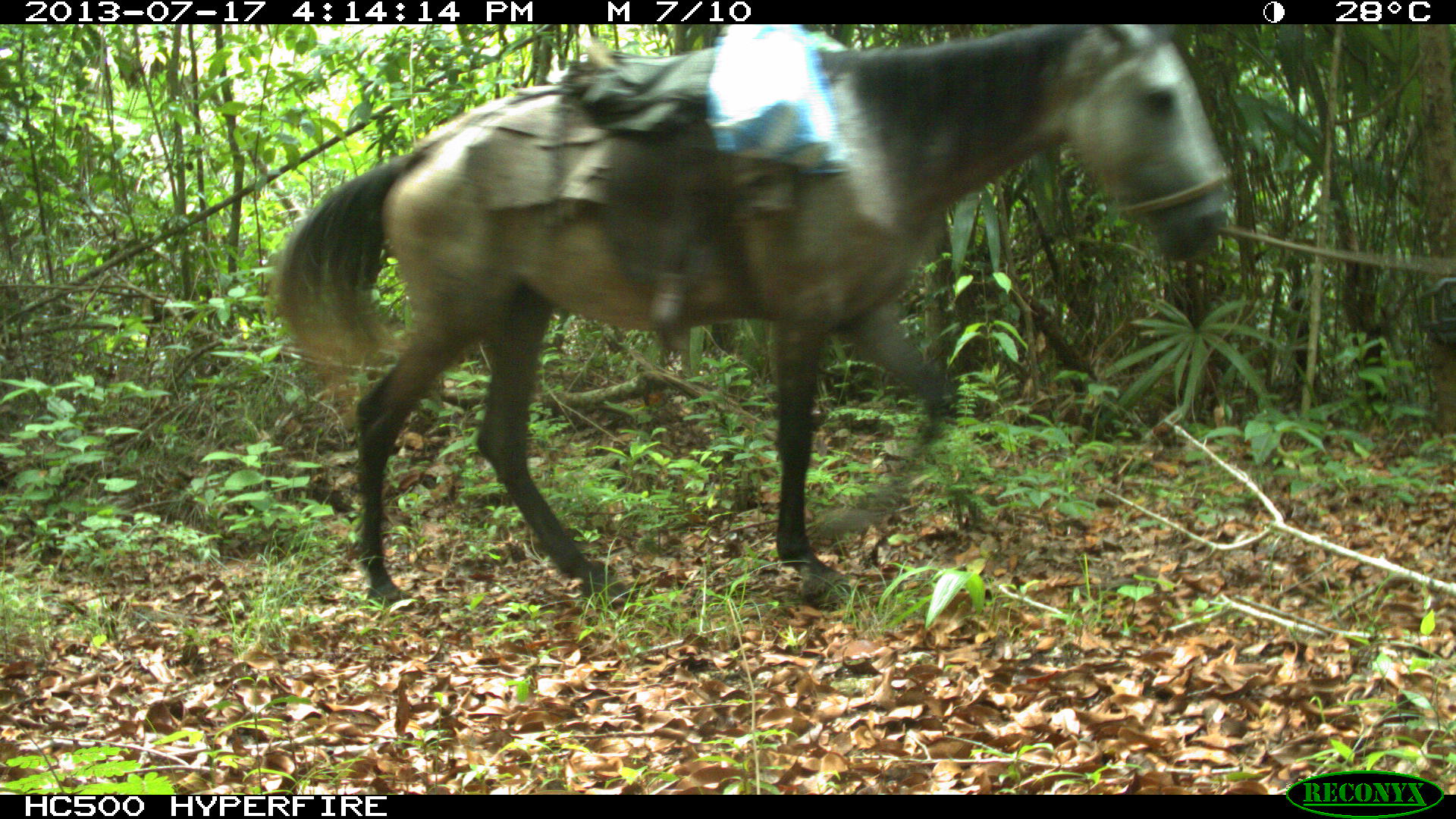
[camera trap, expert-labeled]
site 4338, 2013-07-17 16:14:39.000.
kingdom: Animalia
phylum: Chordata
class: Mammalia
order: Perissodactyla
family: Equidae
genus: Equus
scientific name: Equus ferus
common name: wild horse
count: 1